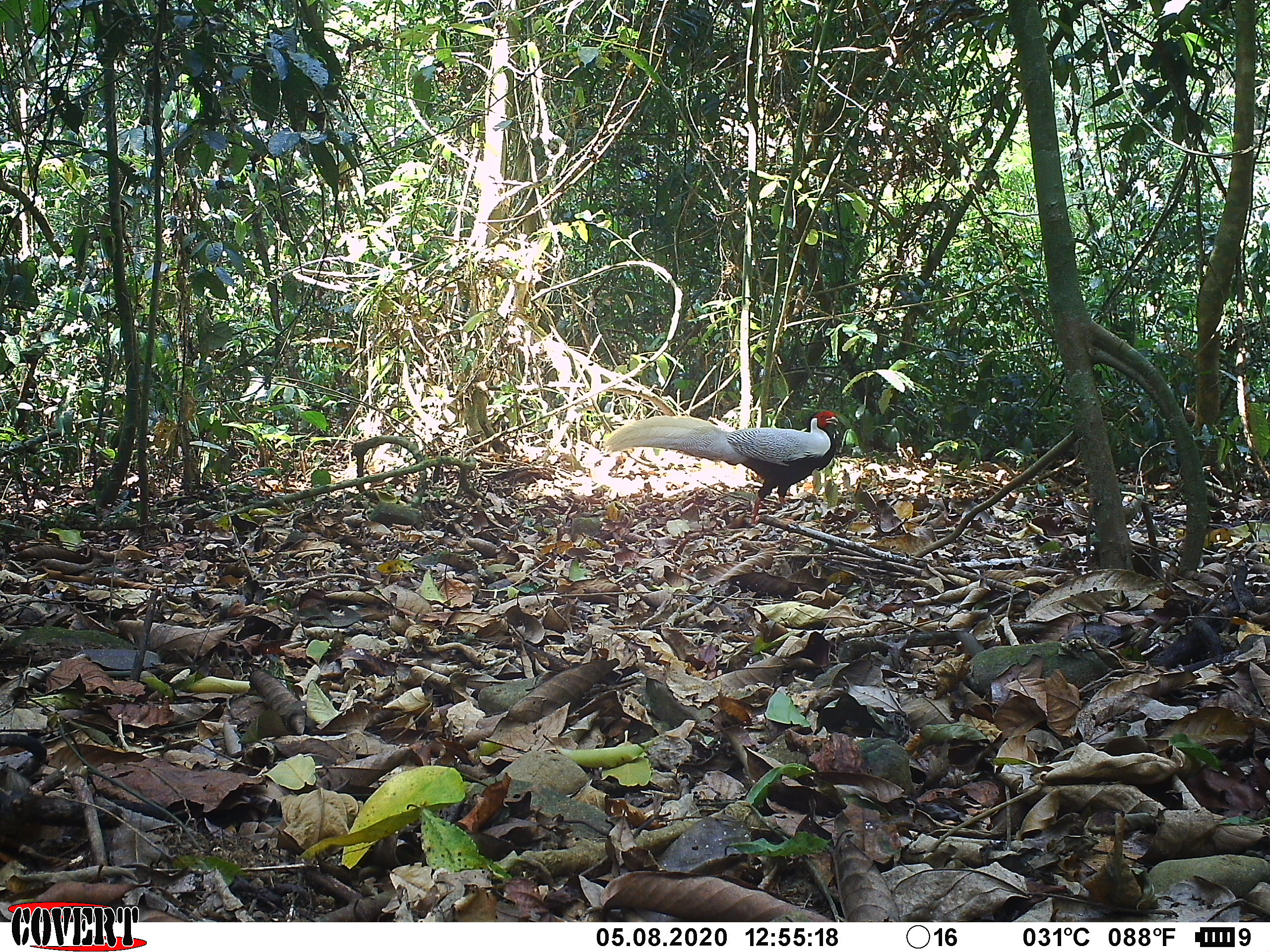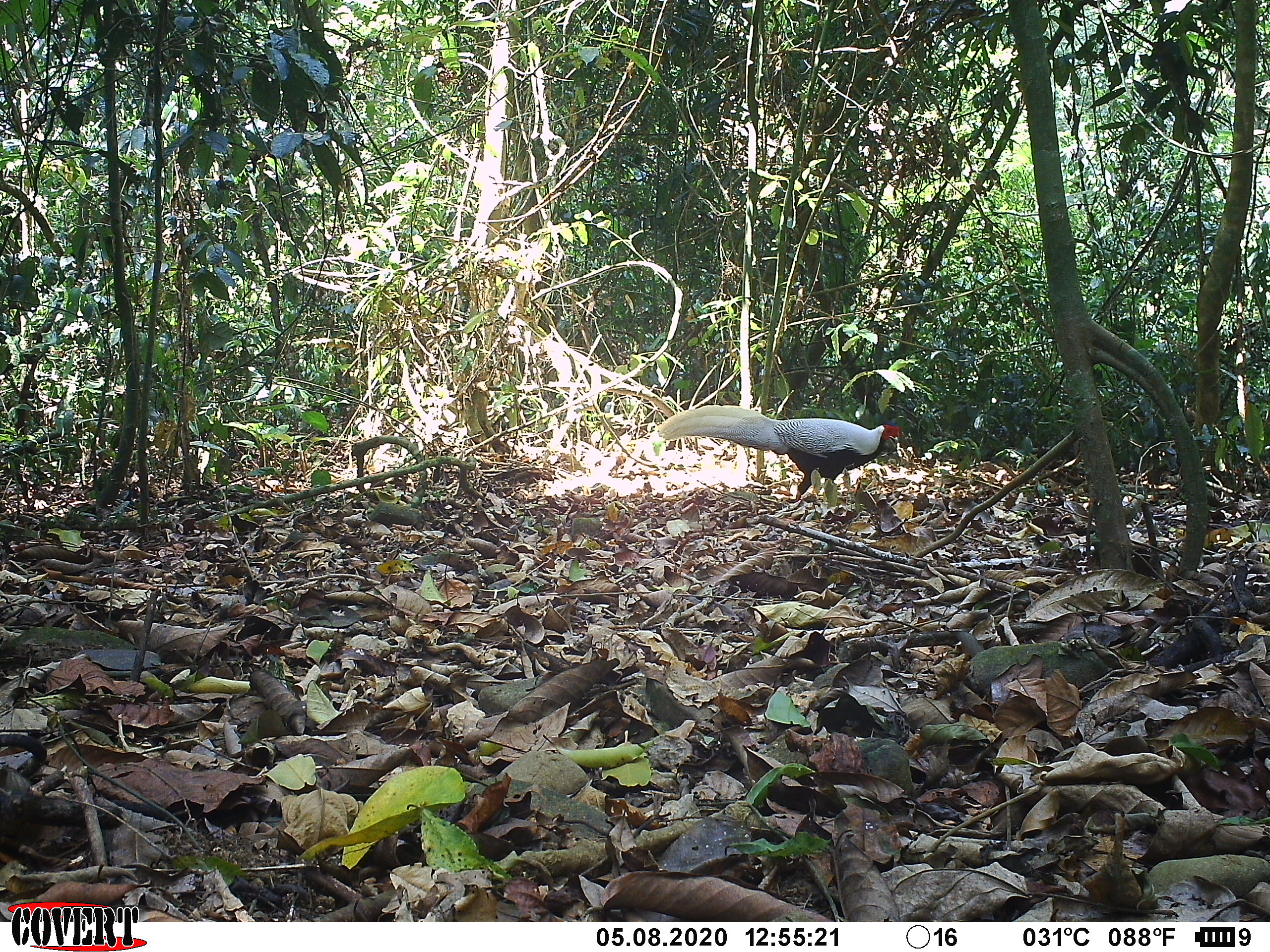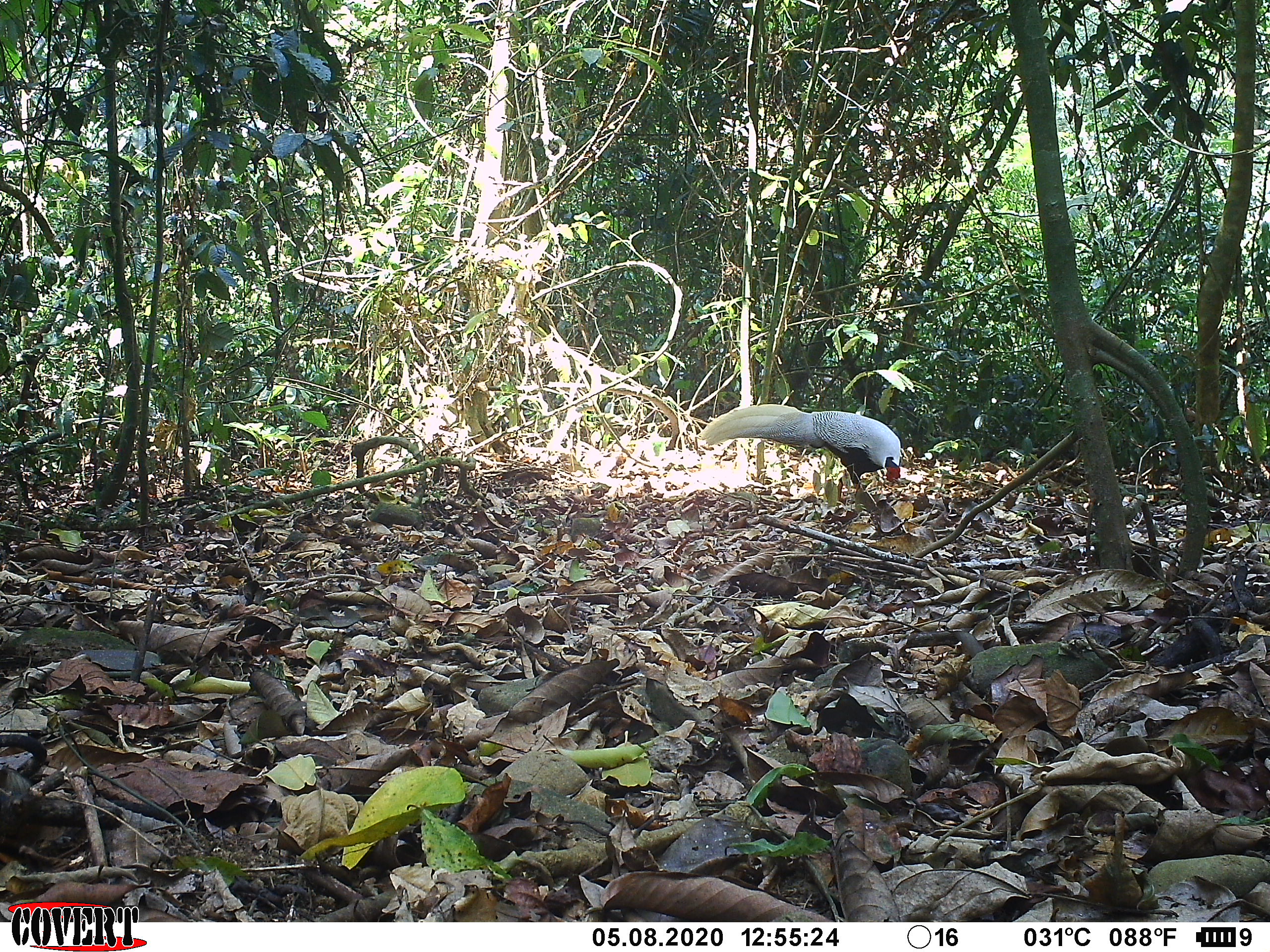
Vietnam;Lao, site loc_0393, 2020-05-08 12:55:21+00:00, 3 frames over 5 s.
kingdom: Animalia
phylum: Chordata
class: Aves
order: Galliformes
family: Phasianidae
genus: Lophura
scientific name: Lophura nycthemera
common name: silver pheasant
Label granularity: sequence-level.